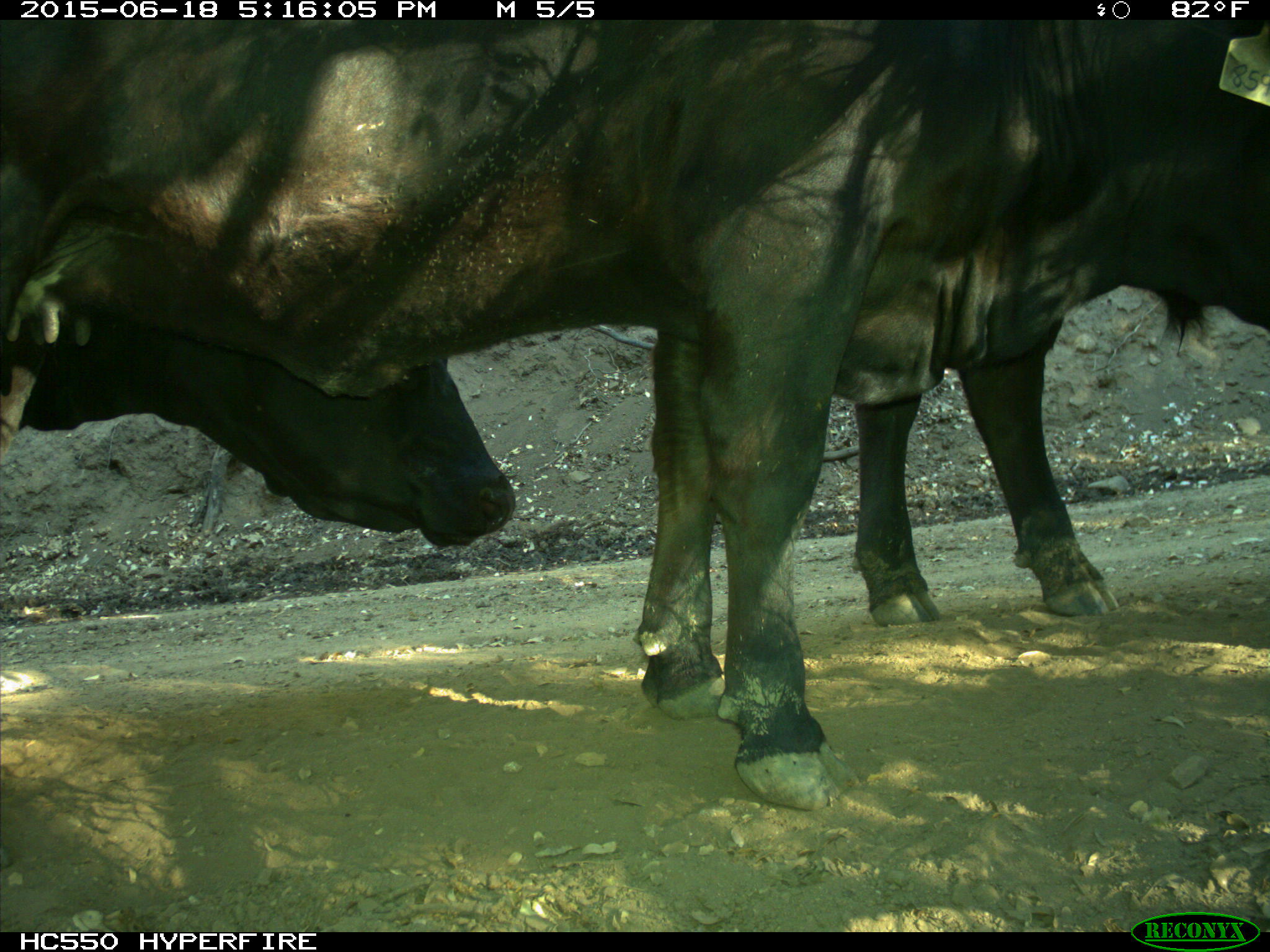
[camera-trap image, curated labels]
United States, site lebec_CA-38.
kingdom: Animalia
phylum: Chordata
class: Mammalia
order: Artiodactyla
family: Bovidae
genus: Bos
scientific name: Bos taurus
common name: domestic cow